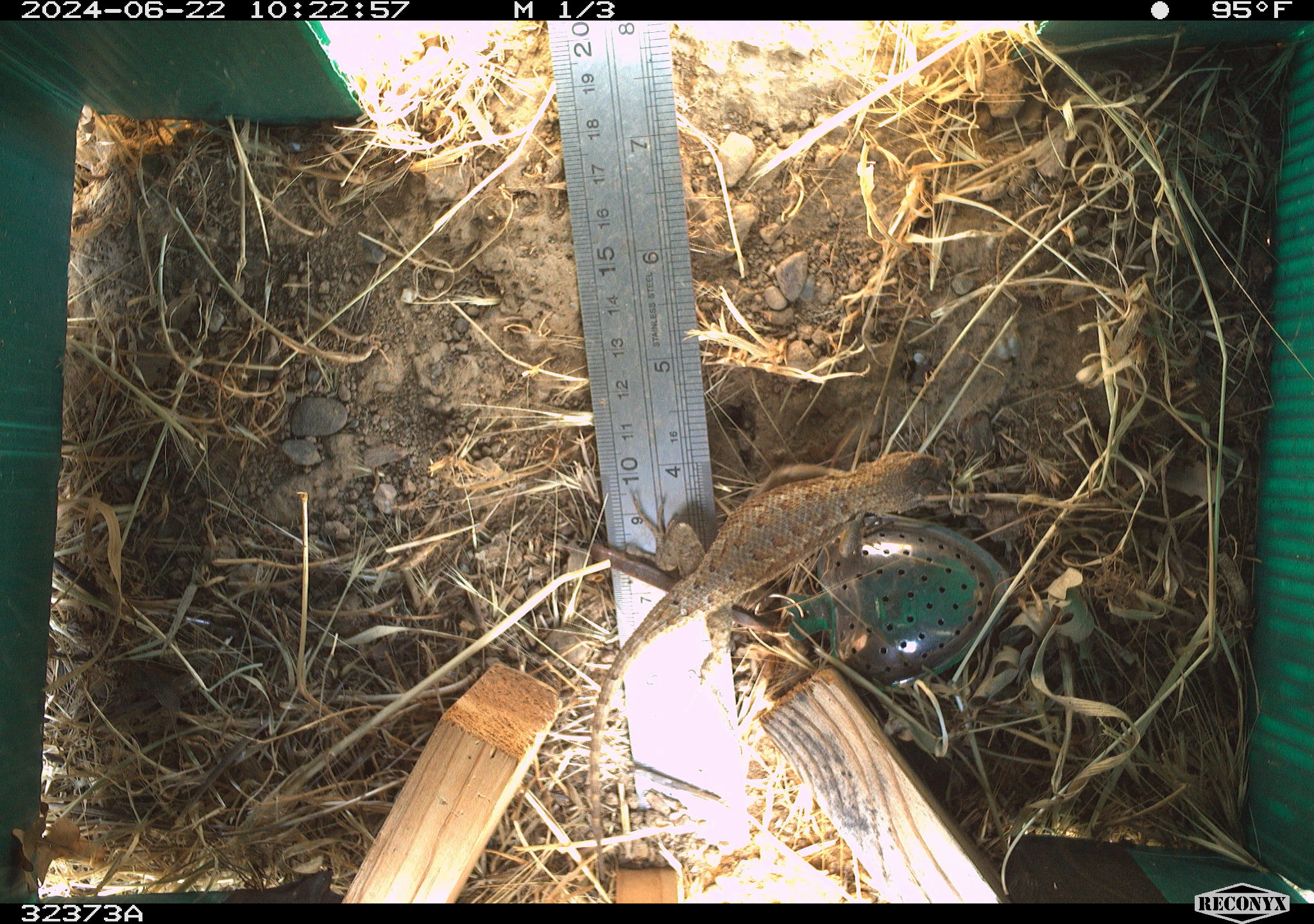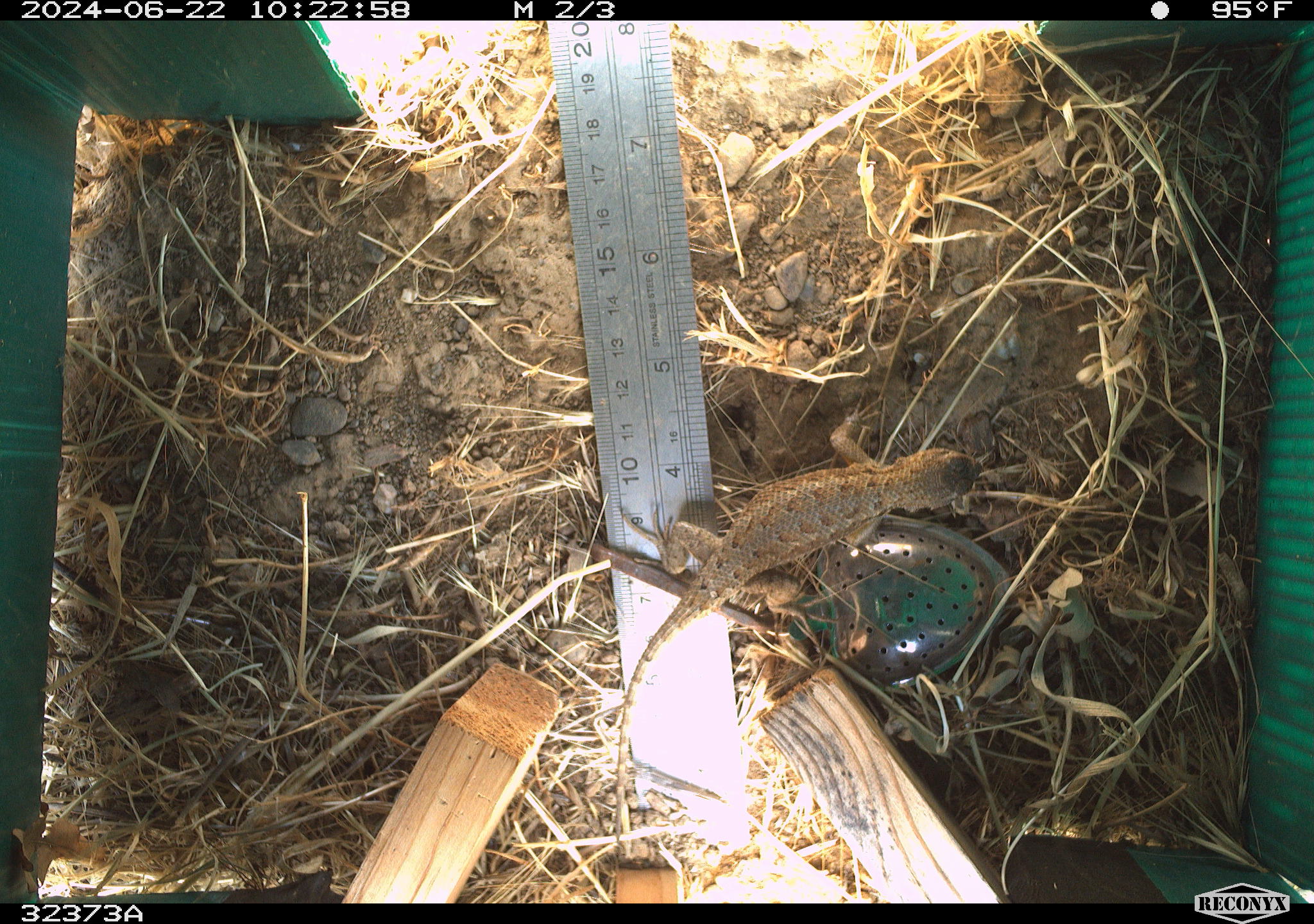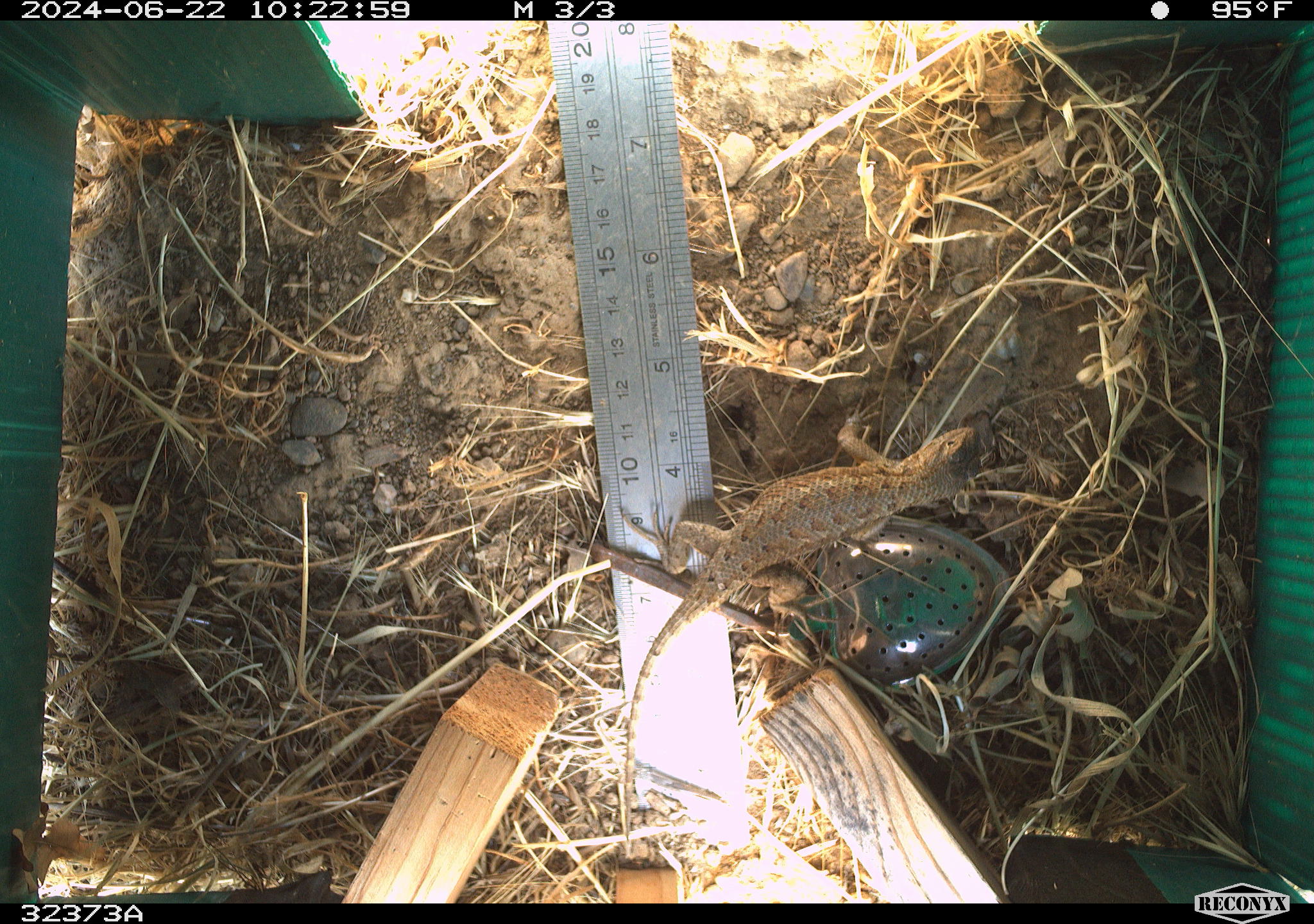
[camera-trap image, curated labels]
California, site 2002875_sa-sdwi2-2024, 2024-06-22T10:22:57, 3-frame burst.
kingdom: Animalia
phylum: Chordata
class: Reptilia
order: Squamata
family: Phrynosomatidae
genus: Sceloporus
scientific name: Sceloporus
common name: spiny lizards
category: sceloporus species